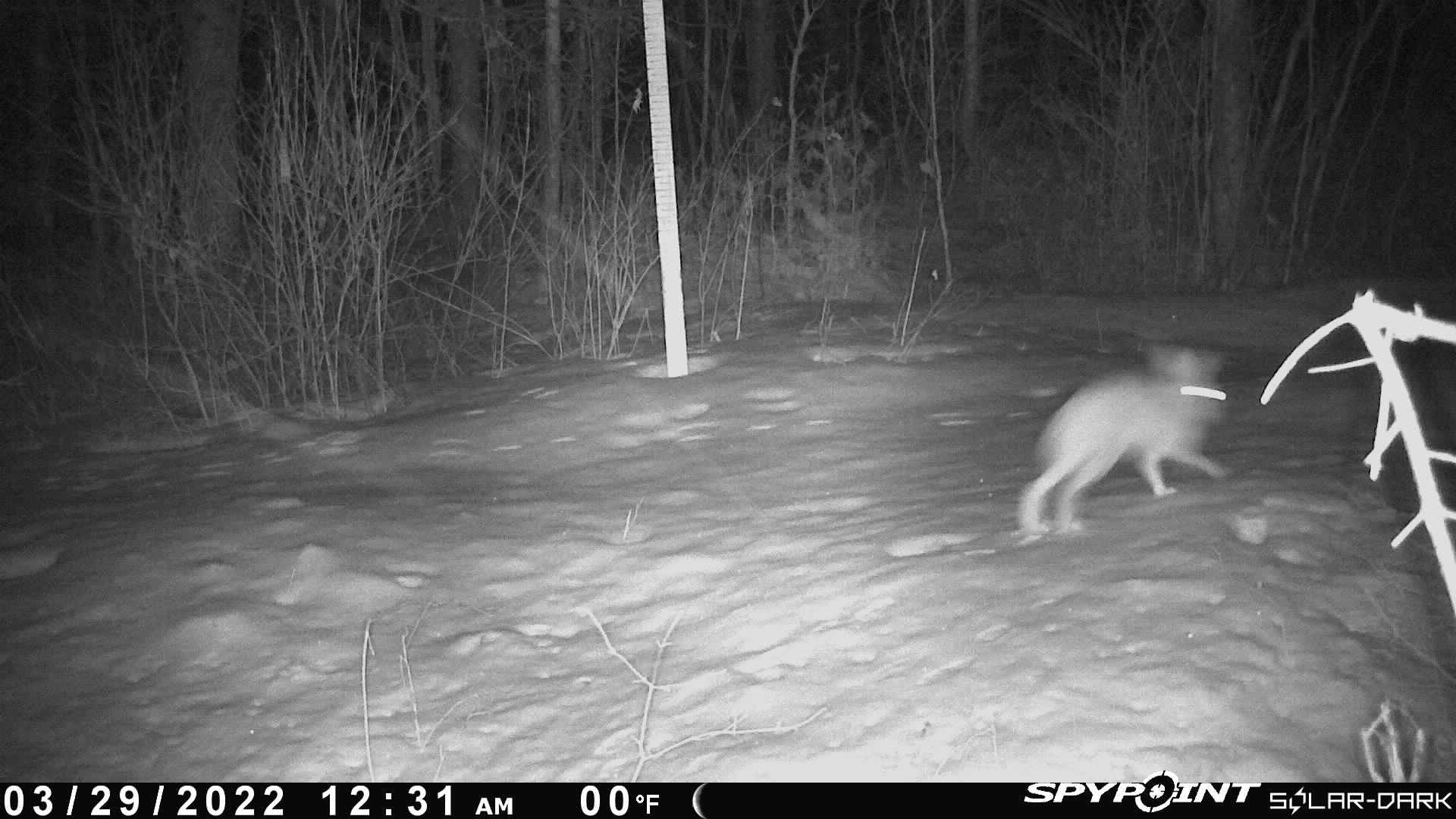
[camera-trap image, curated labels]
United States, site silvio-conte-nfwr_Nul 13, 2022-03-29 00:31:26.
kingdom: Animalia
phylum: Chordata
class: Mammalia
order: Lagomorpha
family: Leporidae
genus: Lepus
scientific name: Lepus americanus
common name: snowshoe hare